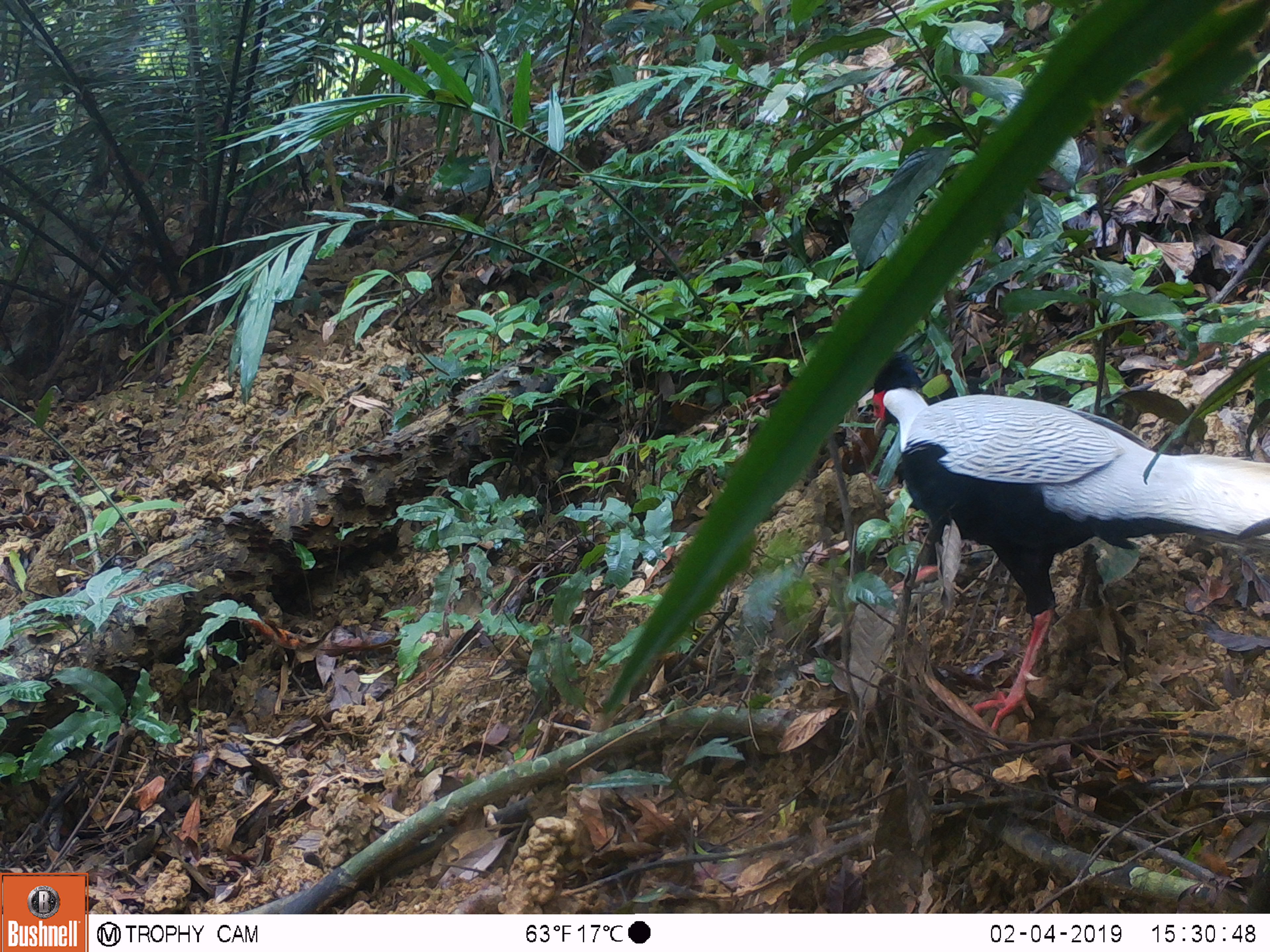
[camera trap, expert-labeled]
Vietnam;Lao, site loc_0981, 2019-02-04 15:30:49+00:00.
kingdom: Animalia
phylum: Chordata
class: Aves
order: Galliformes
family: Phasianidae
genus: Lophura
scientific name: Lophura nycthemera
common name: silver pheasant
Silver pheasant (Lophura nycthemera). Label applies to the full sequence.